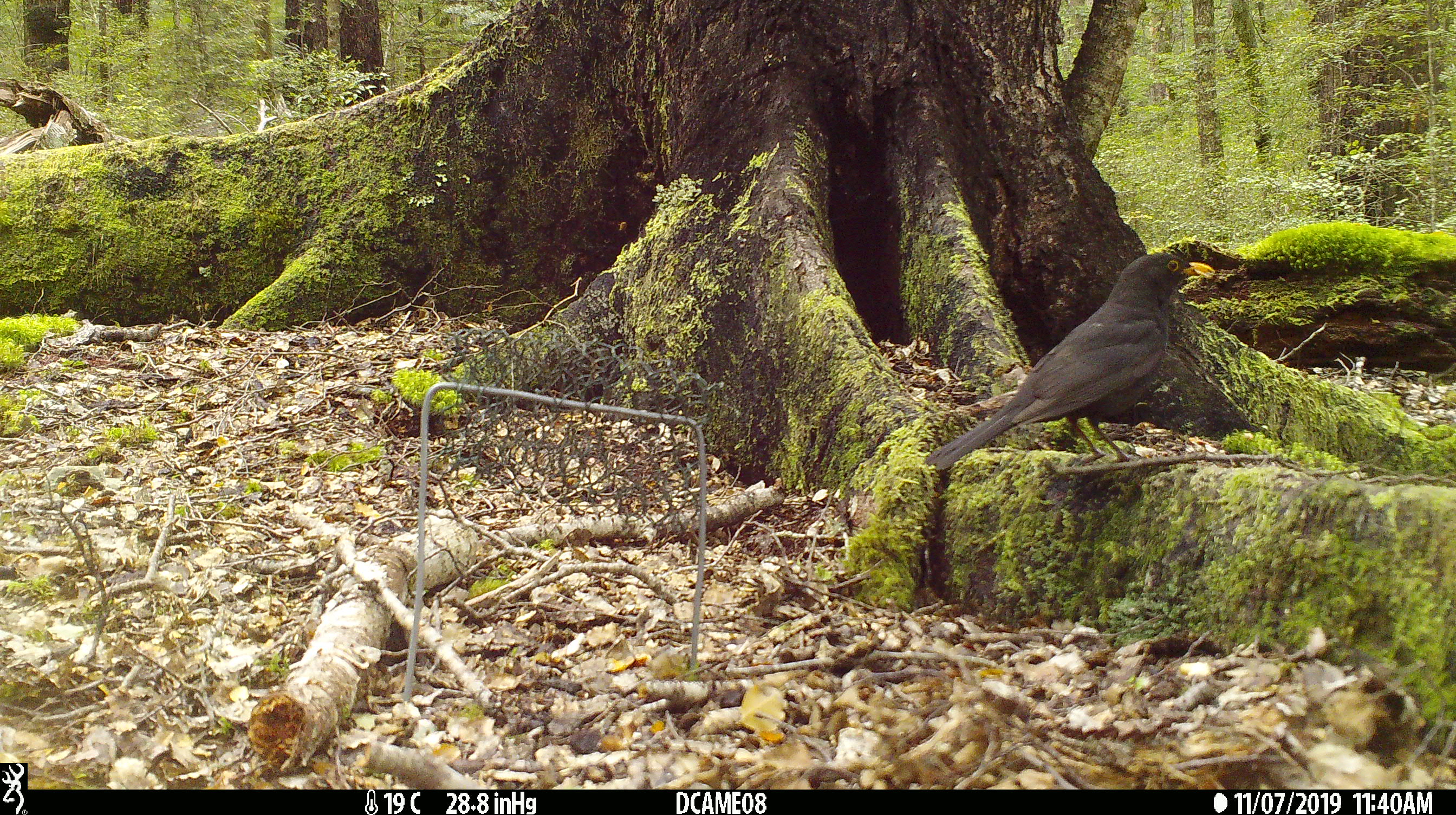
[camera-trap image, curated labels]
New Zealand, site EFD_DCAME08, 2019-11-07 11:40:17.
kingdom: Animalia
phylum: Chordata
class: Aves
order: Passeriformes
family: Turdidae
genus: Turdus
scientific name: Turdus merula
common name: eurasian blackbird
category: blackbird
Blackbird (eurasian blackbird) (Turdus merula).